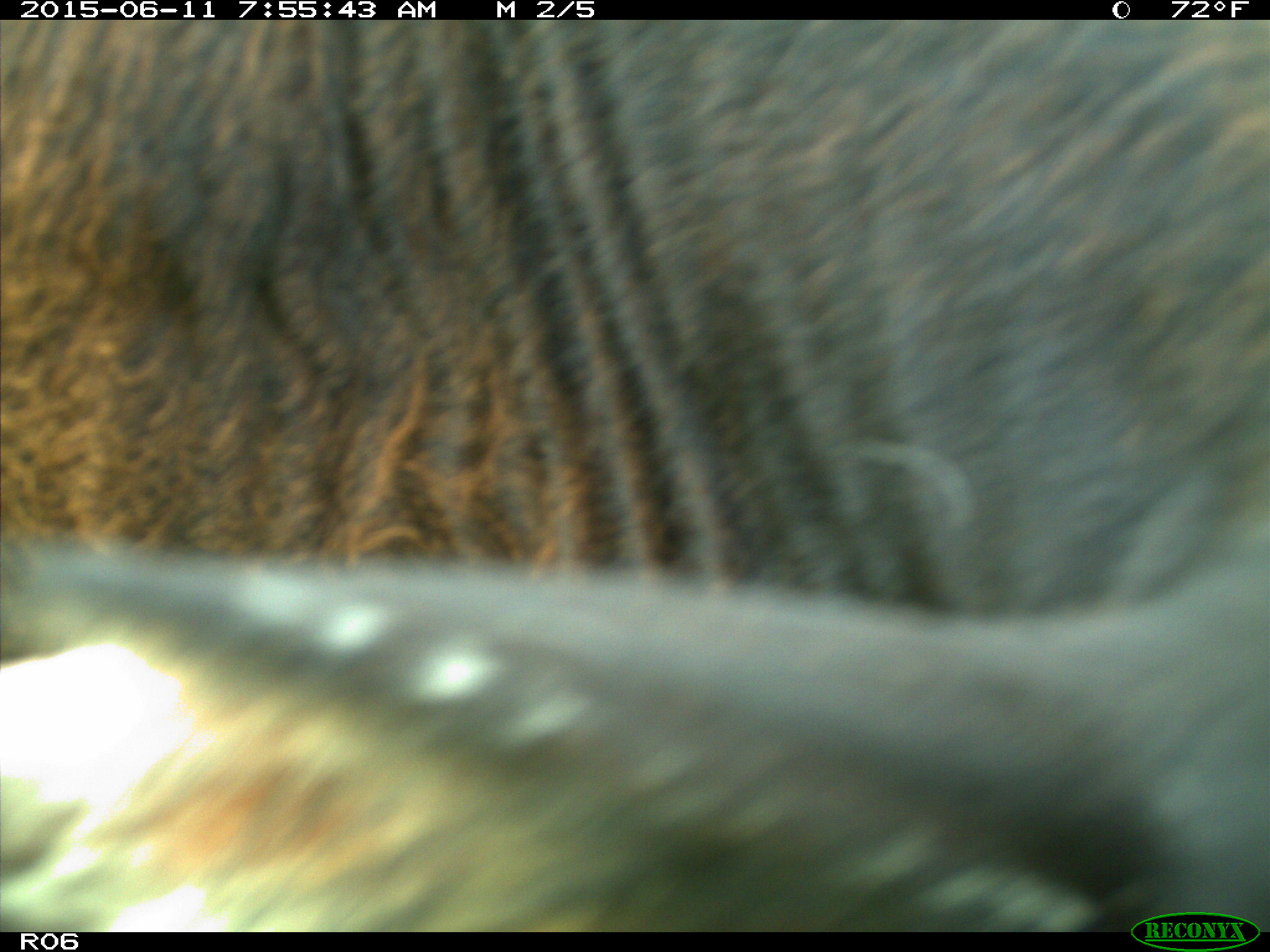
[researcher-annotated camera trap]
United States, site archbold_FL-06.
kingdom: Animalia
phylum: Chordata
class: Mammalia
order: Artiodactyla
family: Bovidae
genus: Bos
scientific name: Bos taurus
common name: domestic cow